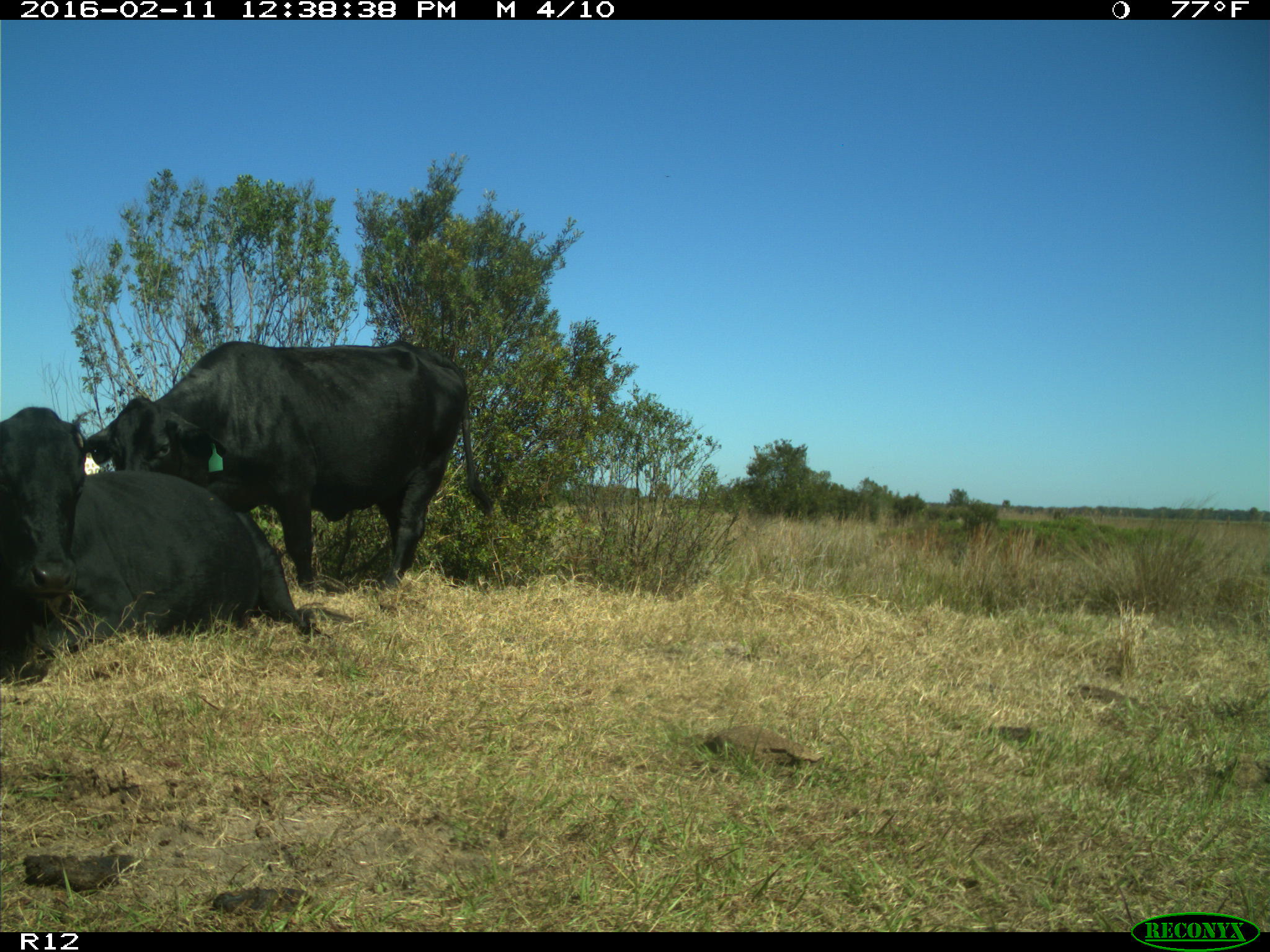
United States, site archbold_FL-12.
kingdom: Animalia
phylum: Chordata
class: Mammalia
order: Artiodactyla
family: Bovidae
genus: Bos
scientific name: Bos taurus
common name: domestic cow